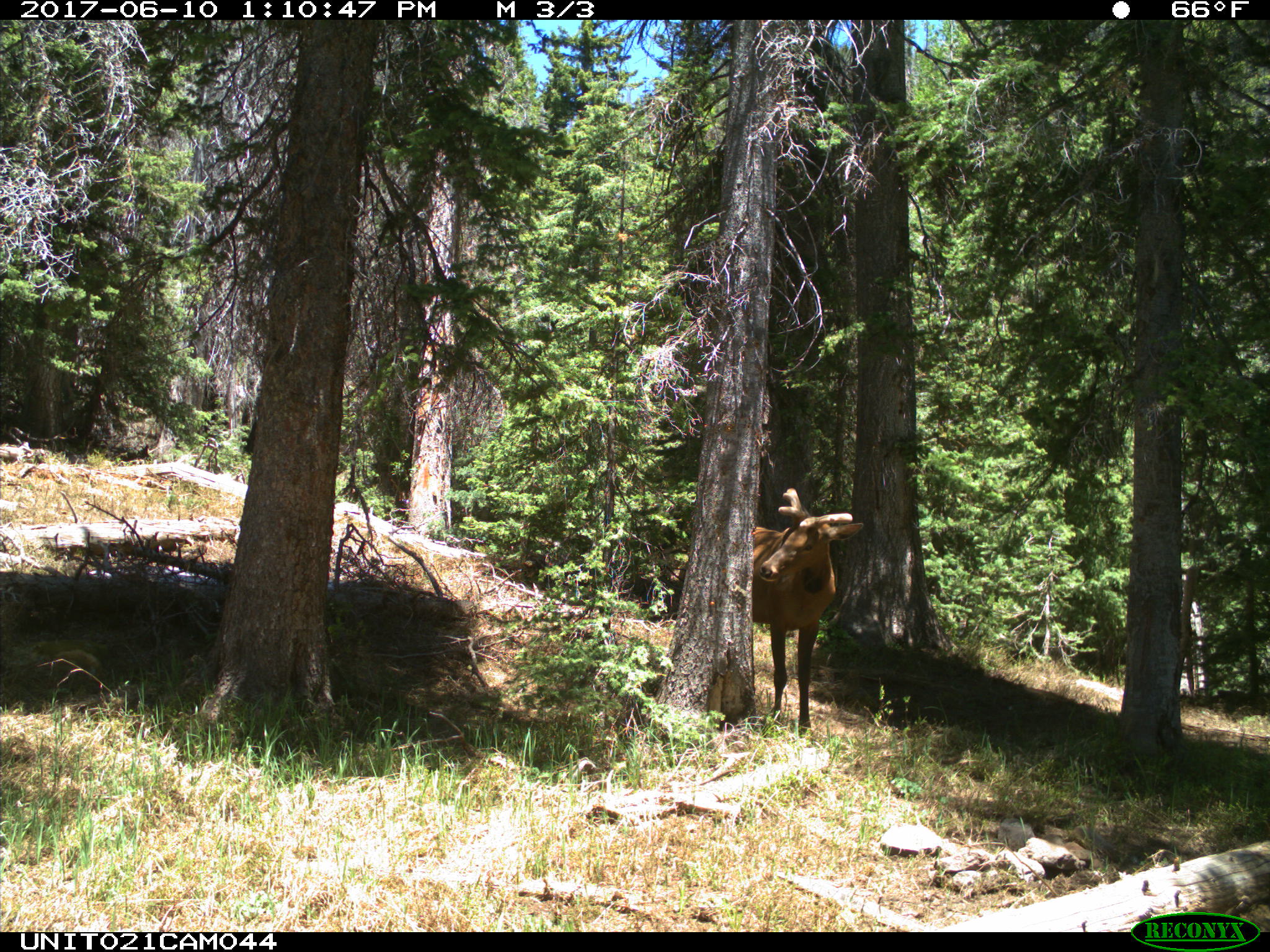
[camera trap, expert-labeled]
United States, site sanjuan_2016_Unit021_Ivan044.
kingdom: Animalia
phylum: Chordata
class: Mammalia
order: Artiodactyla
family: Cervidae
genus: Cervus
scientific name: Cervus elaphus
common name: red deer